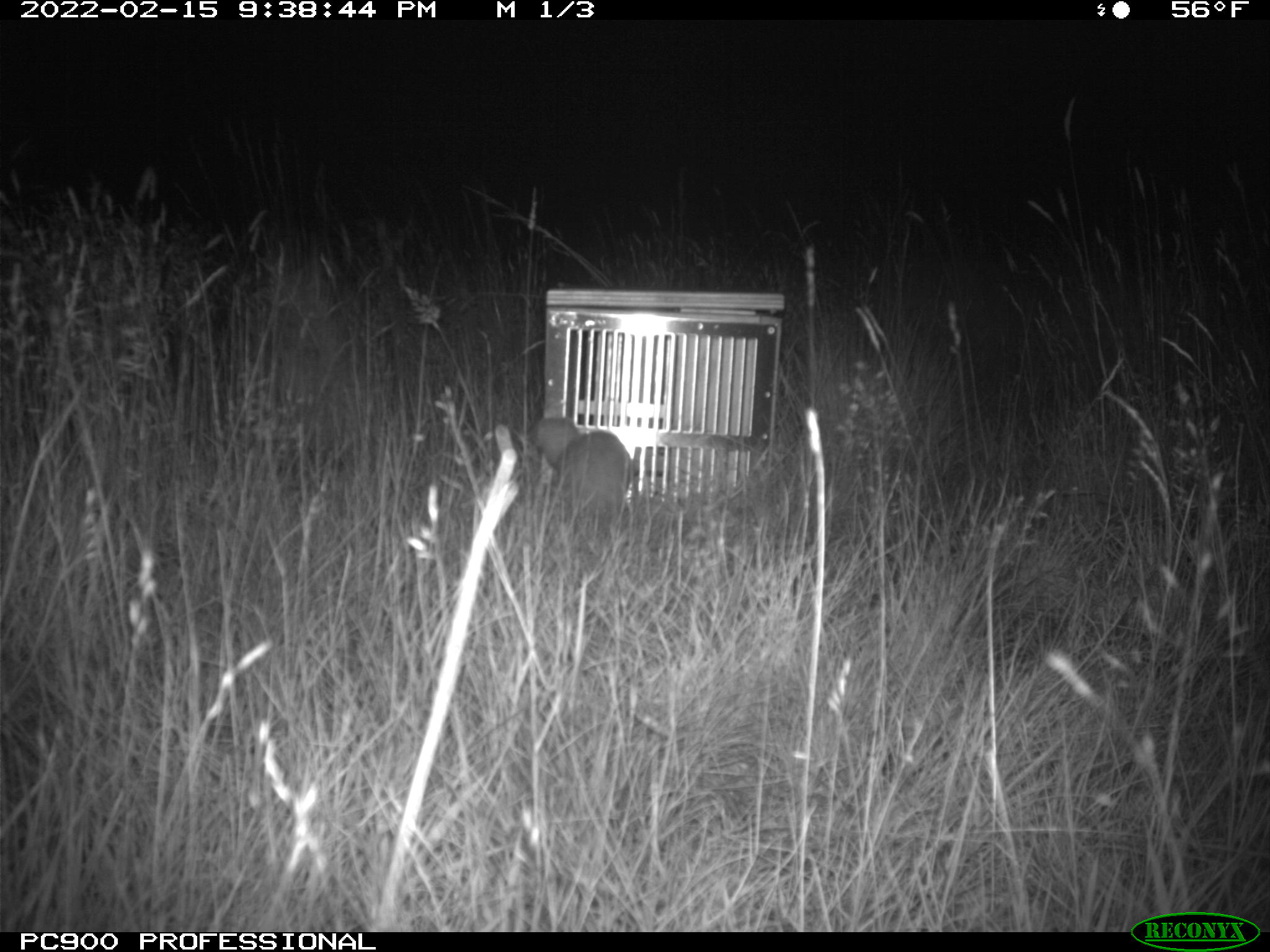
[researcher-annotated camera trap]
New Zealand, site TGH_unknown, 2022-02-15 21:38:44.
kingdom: Animalia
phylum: Chordata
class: Mammalia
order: Carnivora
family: Mustelidae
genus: Mustela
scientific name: Mustela furo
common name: ferret